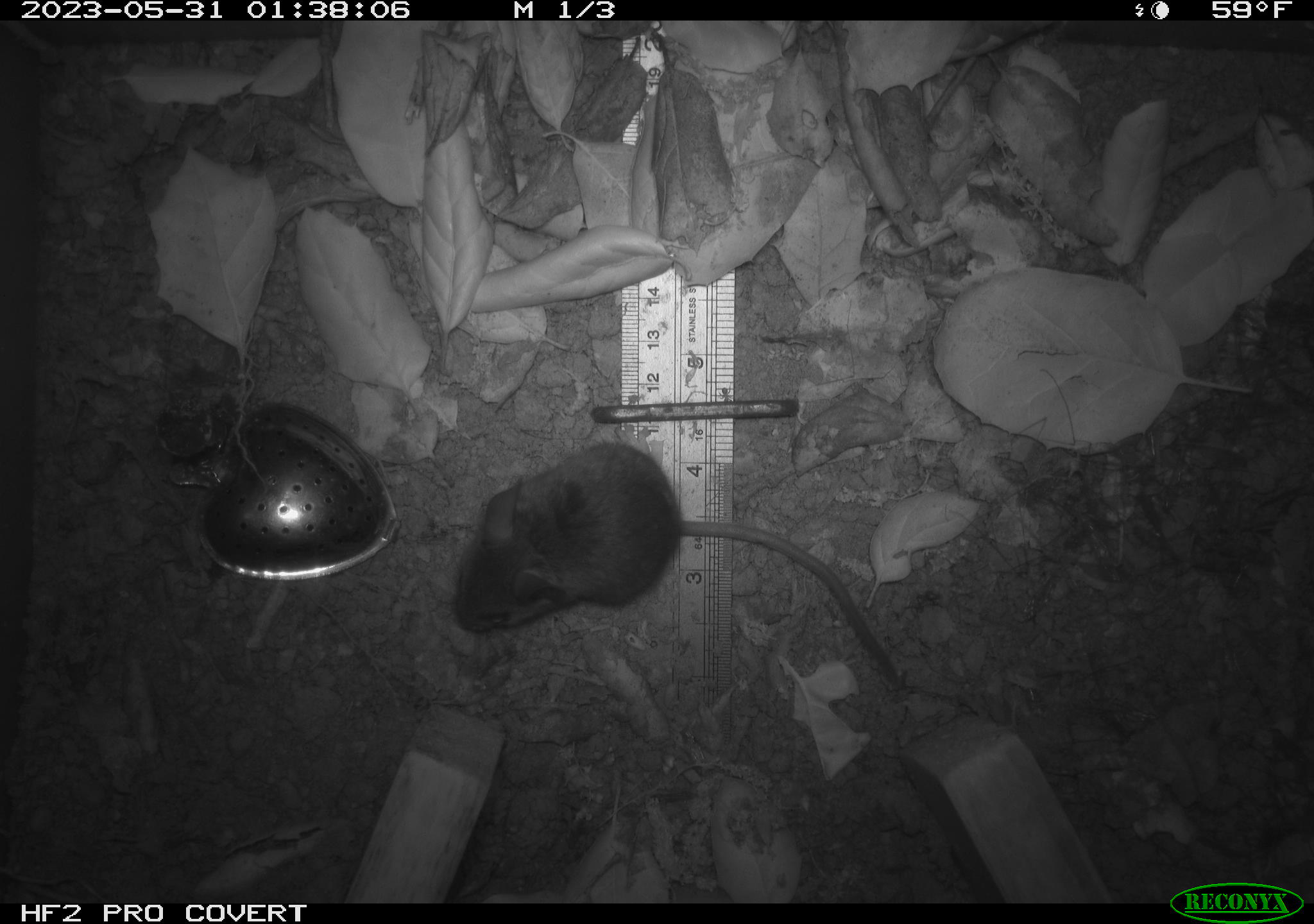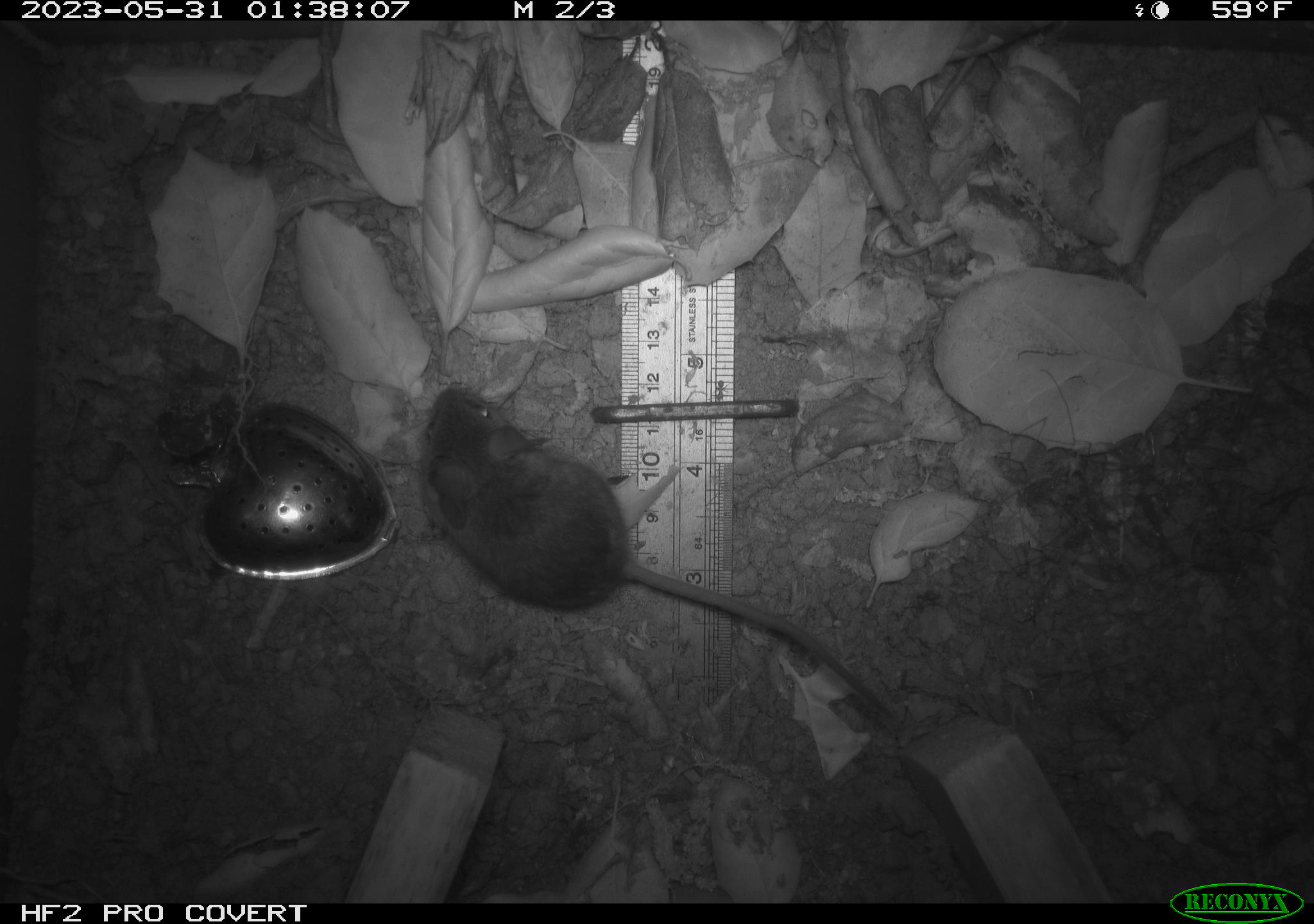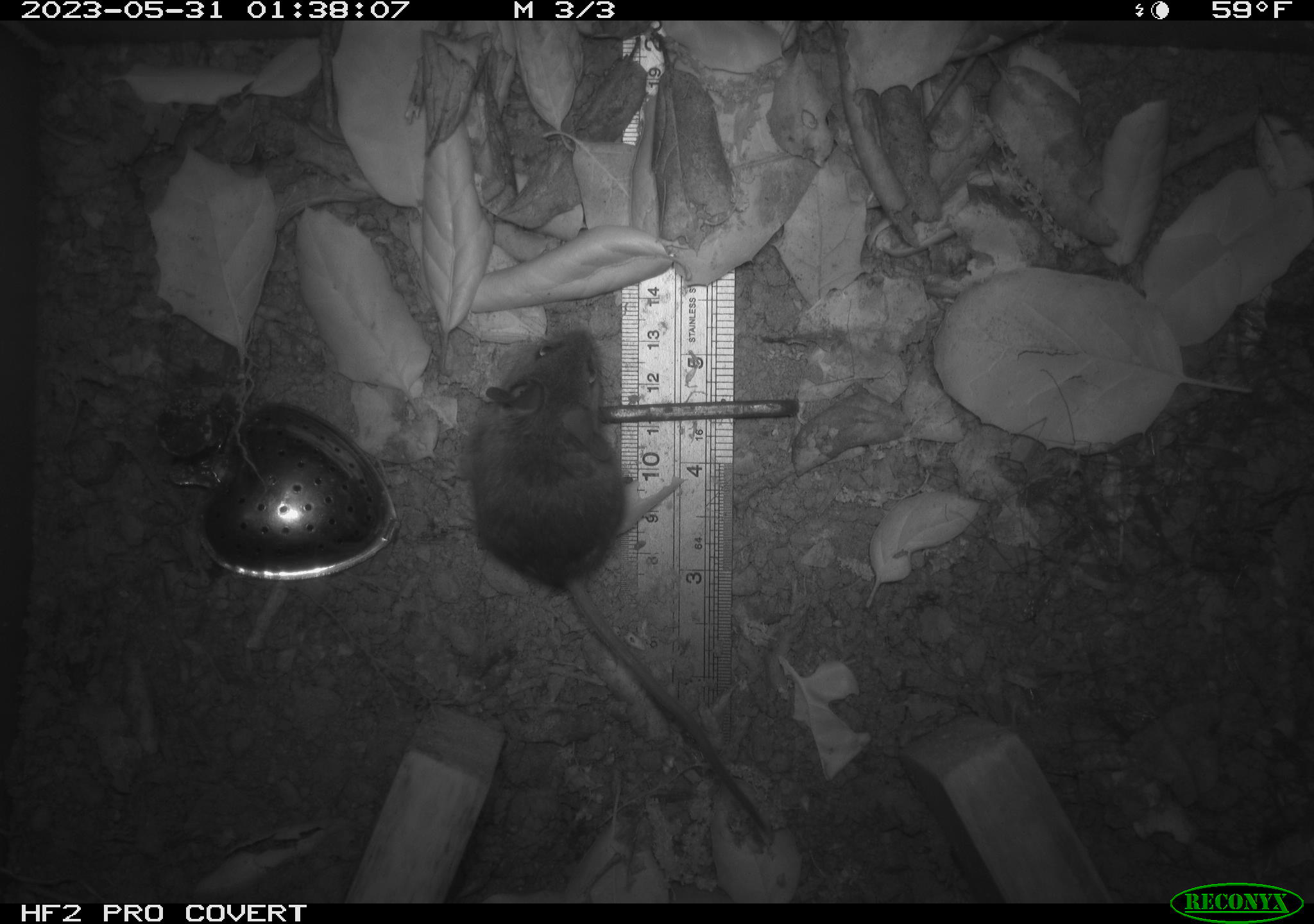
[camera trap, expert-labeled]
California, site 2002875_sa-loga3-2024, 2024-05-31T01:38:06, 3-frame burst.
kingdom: Animalia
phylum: Chordata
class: Mammalia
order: Rodentia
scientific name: Rodentia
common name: rodent